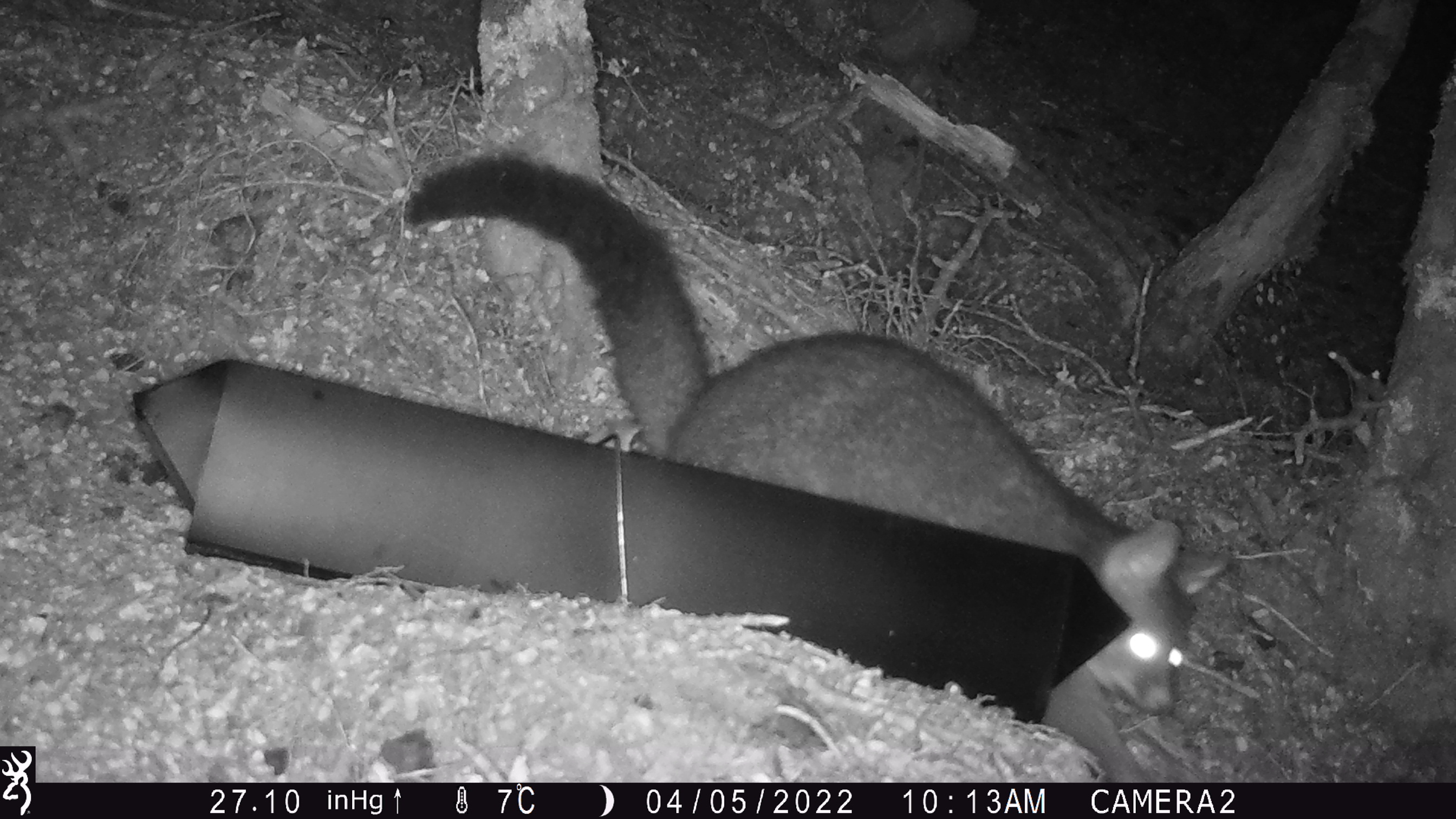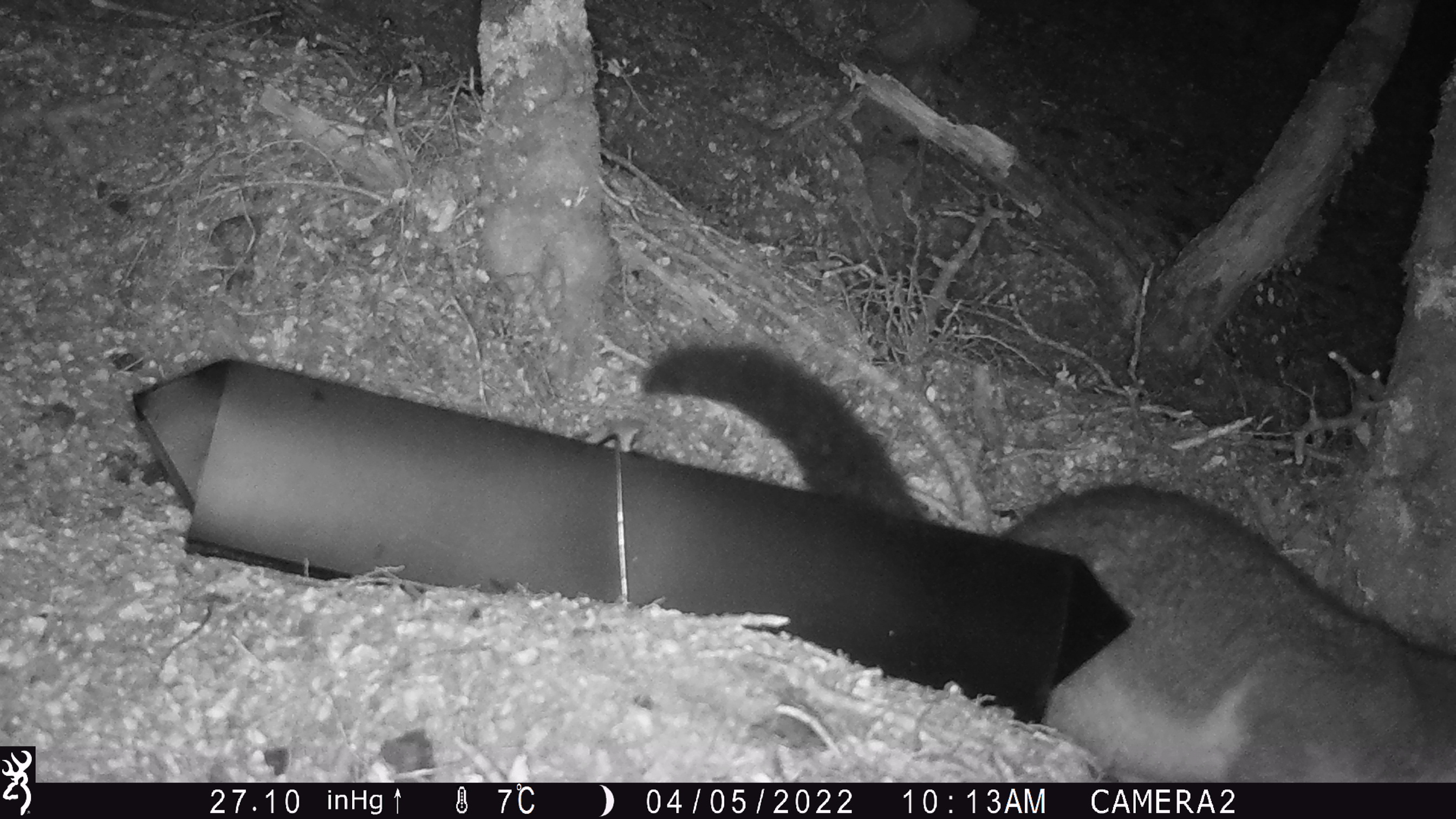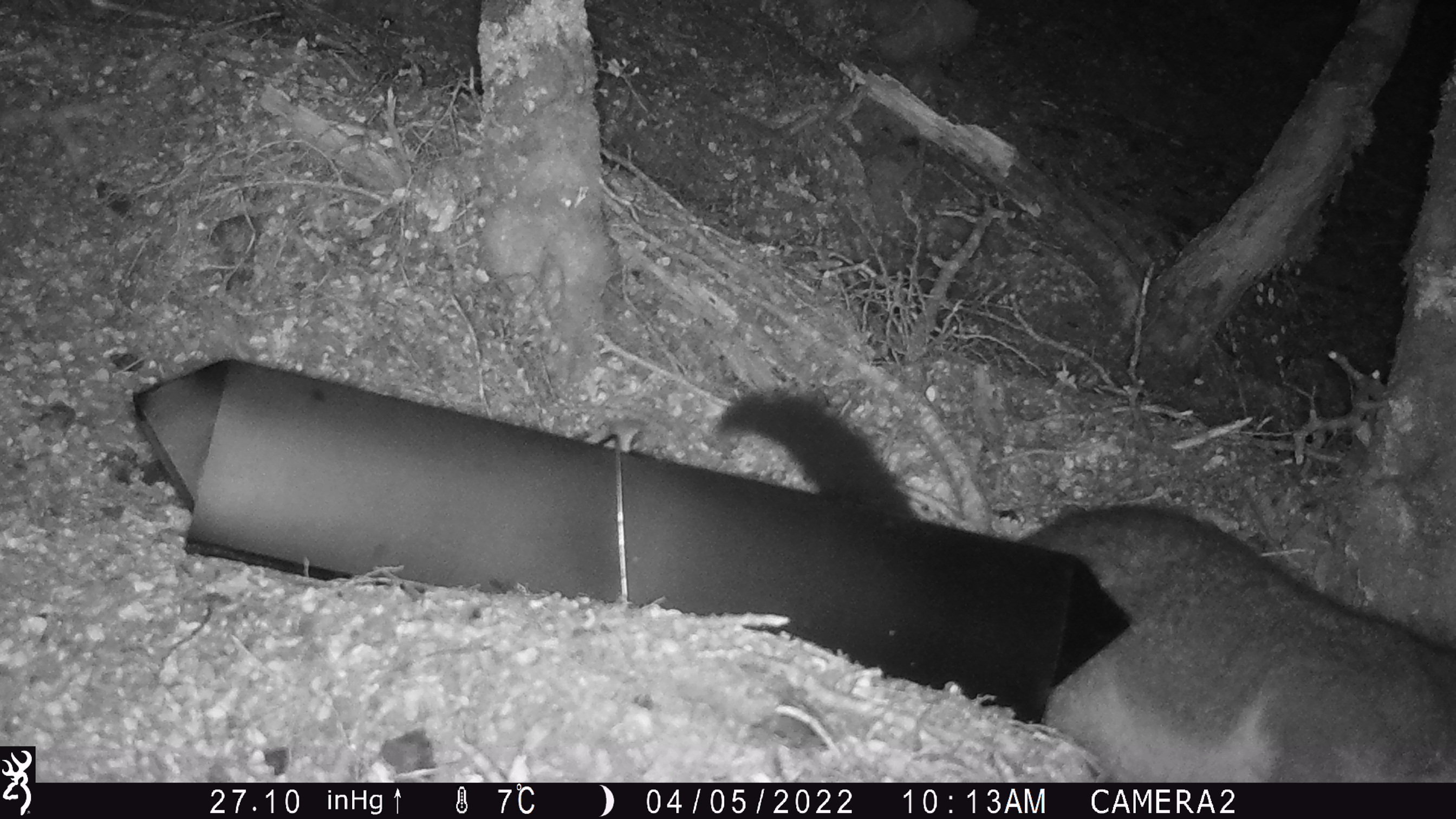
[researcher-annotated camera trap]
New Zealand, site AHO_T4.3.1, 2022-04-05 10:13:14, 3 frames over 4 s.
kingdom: Animalia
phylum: Chordata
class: Mammalia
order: Diprotodontia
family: Phalangeridae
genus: Trichosurus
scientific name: Trichosurus vulpecula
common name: common brushtail possum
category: possum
Possum (common brushtail possum) (Trichosurus vulpecula).